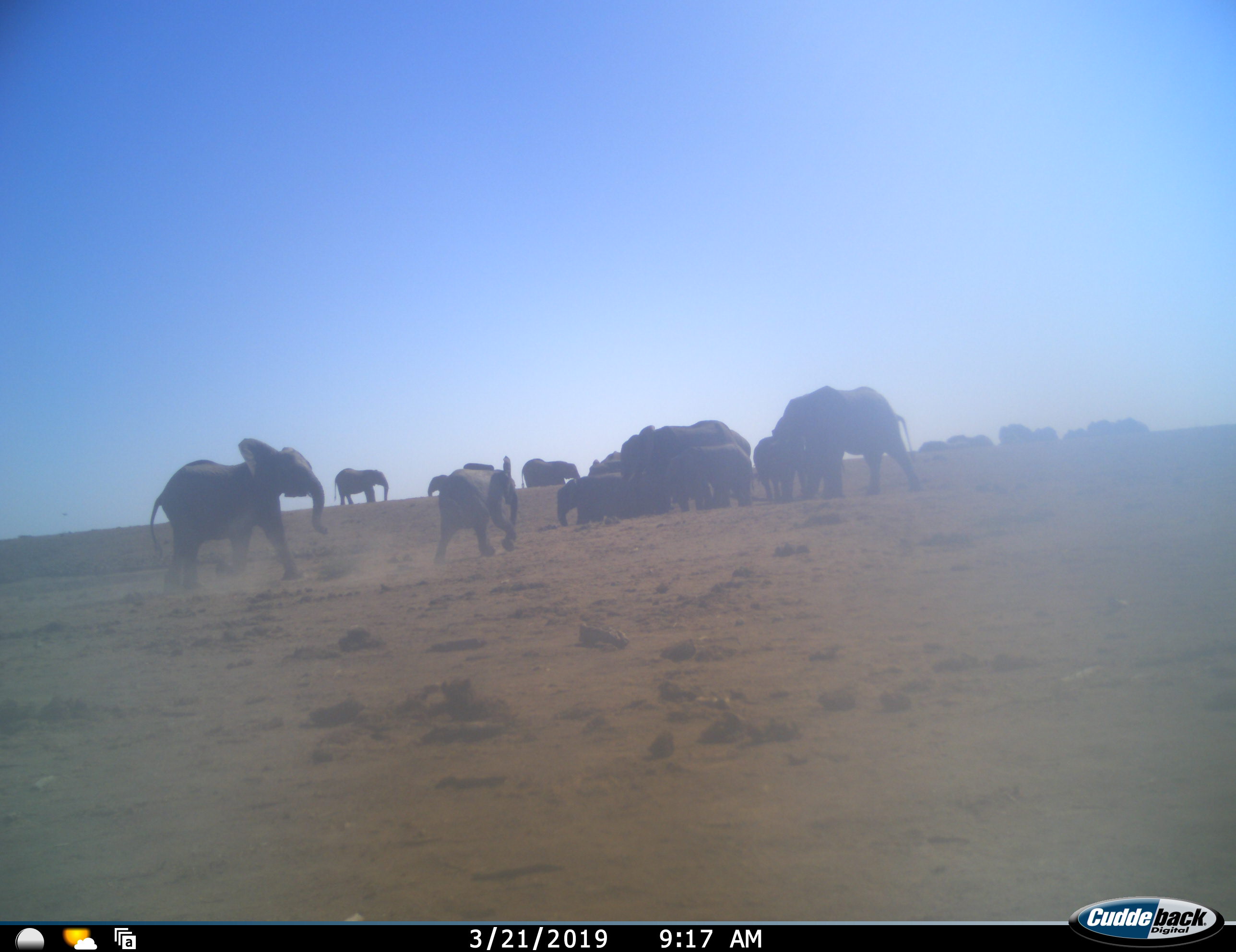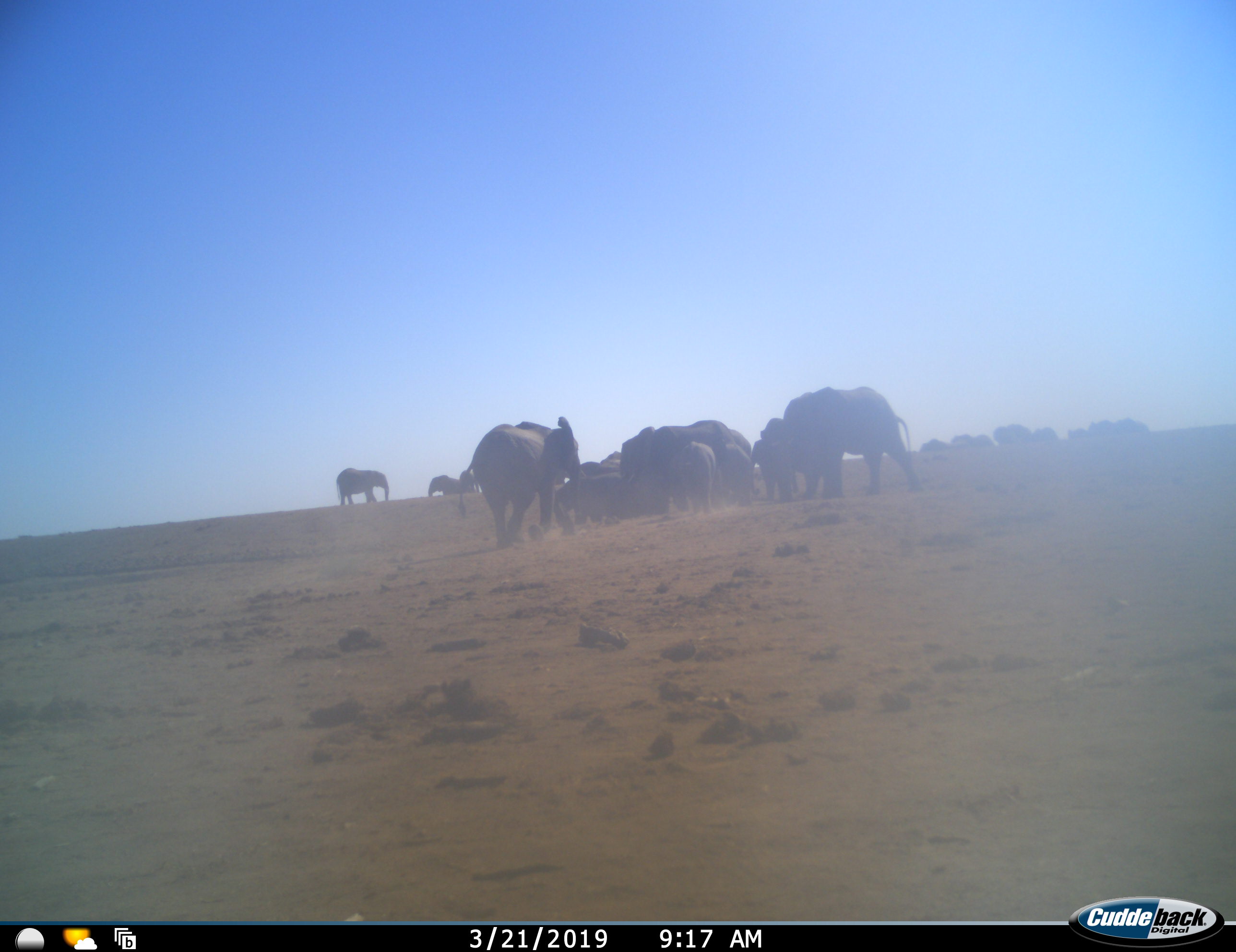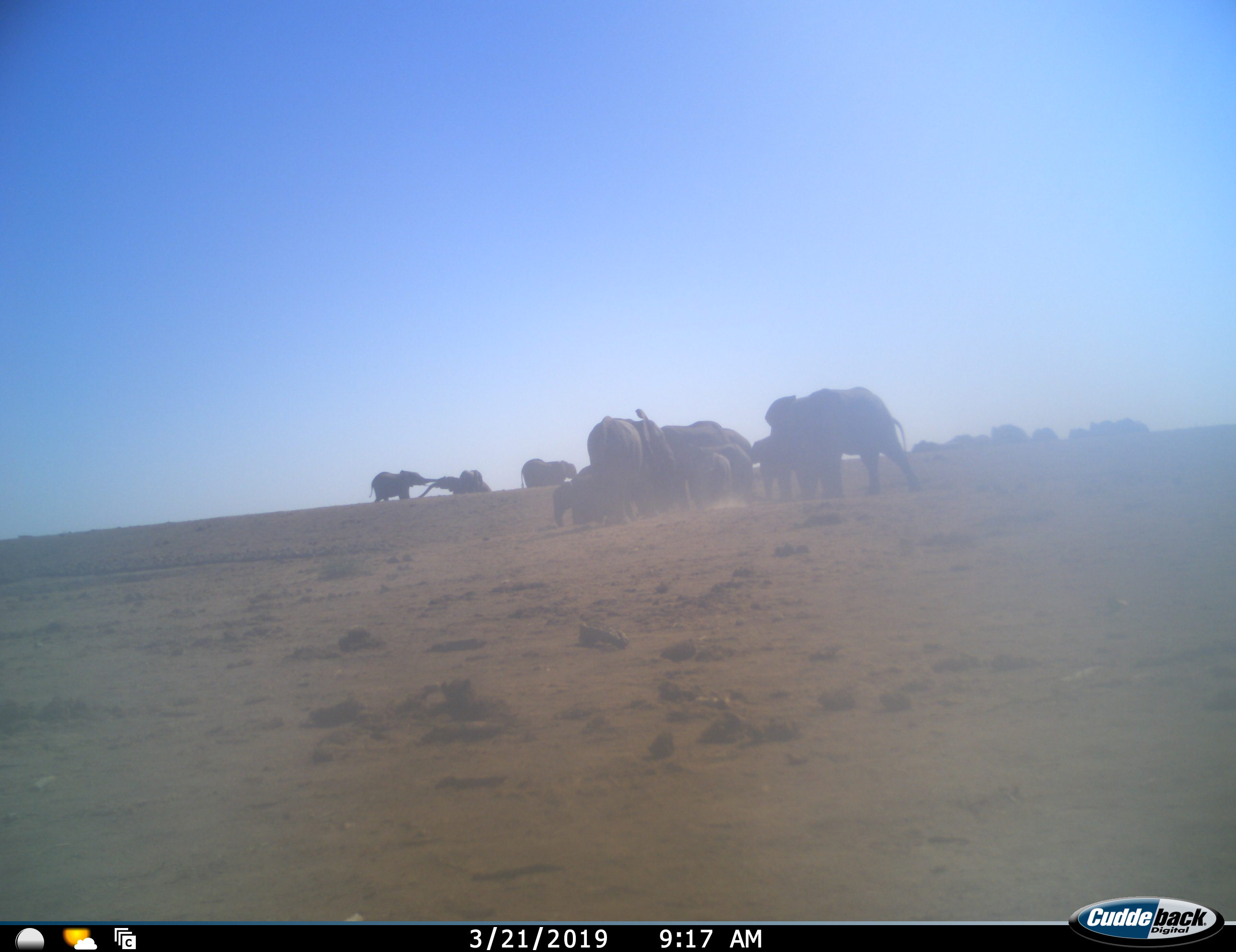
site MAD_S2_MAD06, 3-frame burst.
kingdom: Animalia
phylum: Chordata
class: Mammalia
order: Proboscidea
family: Elephantidae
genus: Loxodonta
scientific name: Loxodonta africana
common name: african bush elephant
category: elephant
Elephant (african bush elephant) (Loxodonta africana), count 11-50. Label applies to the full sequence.